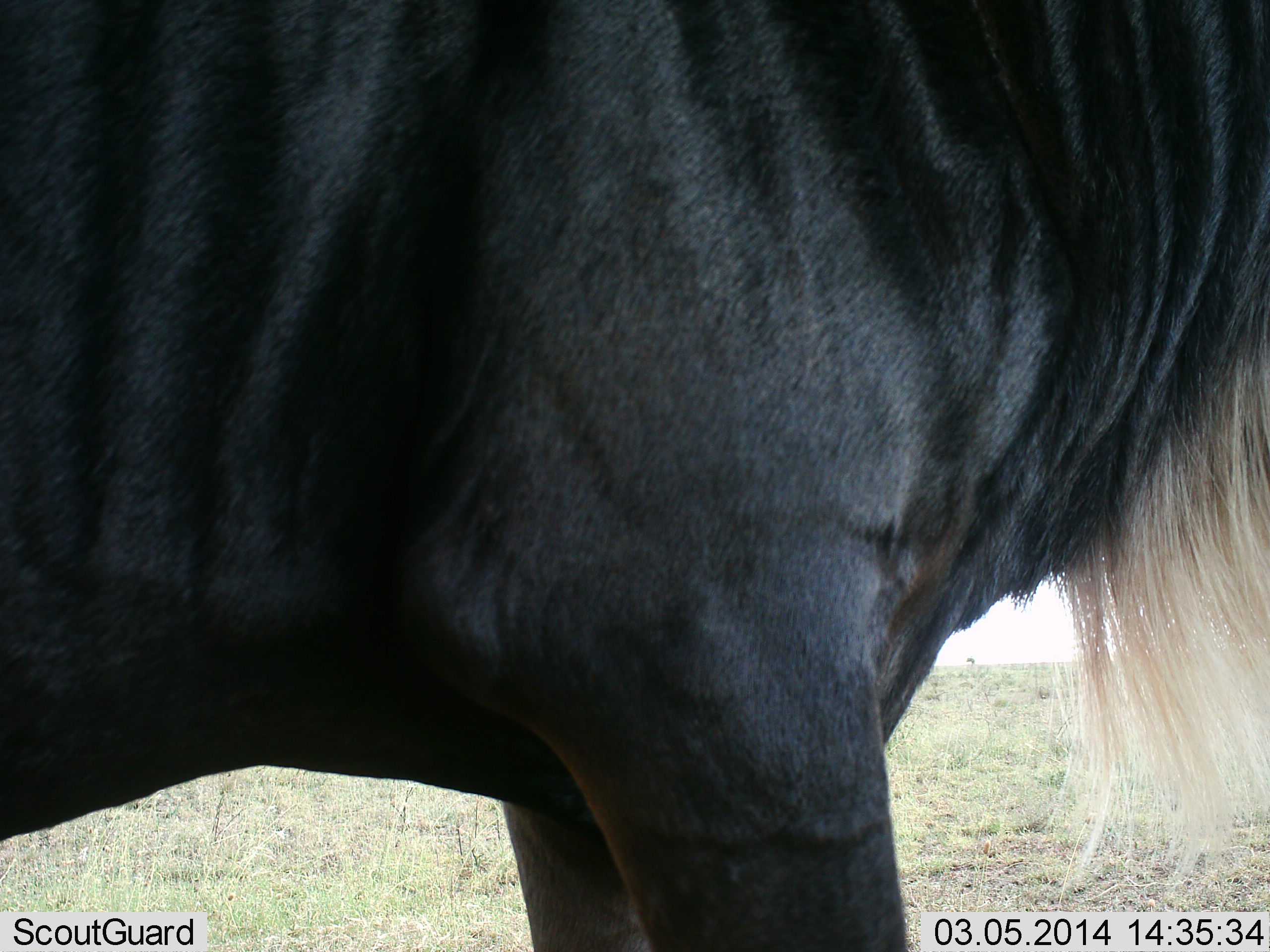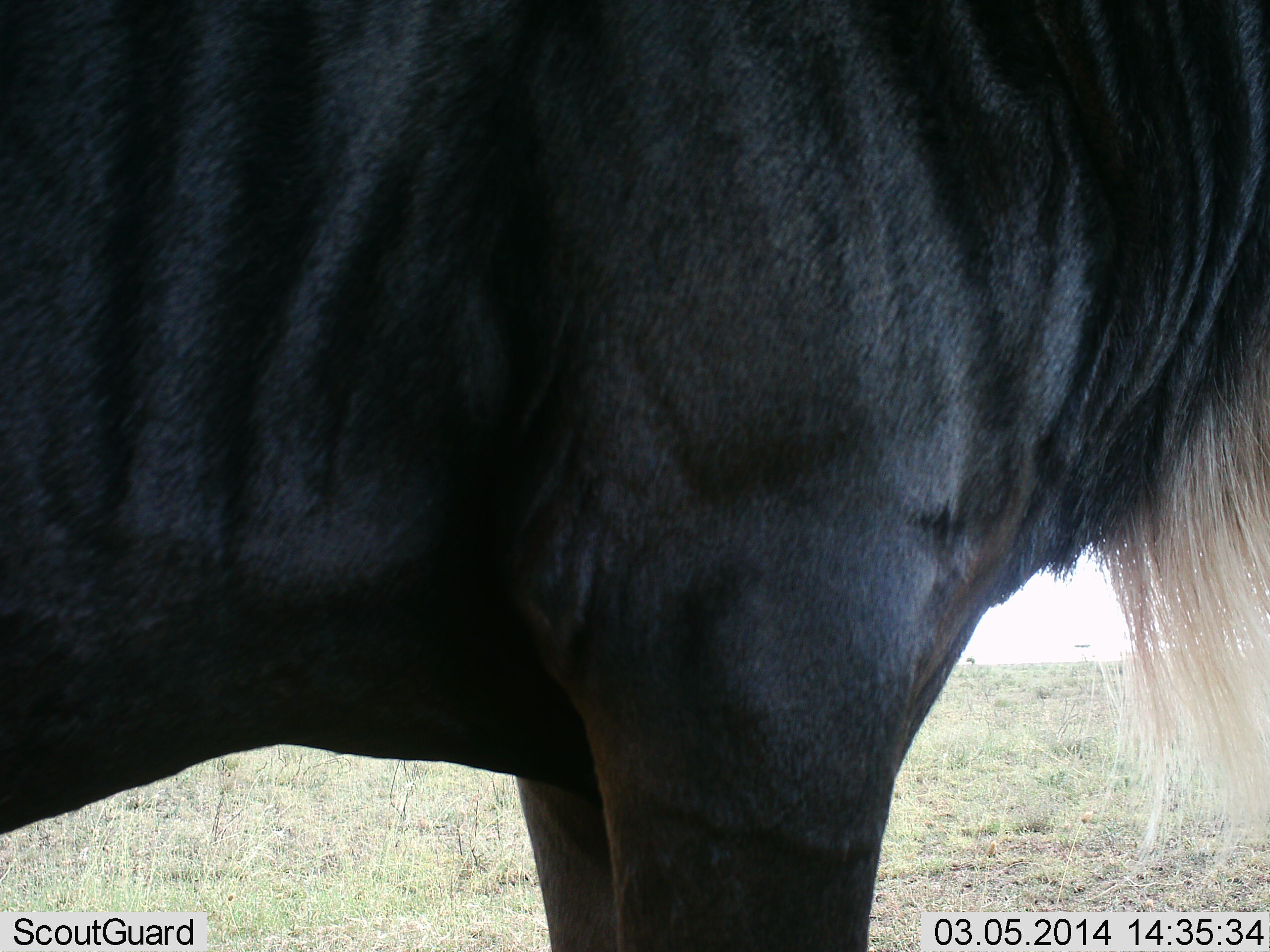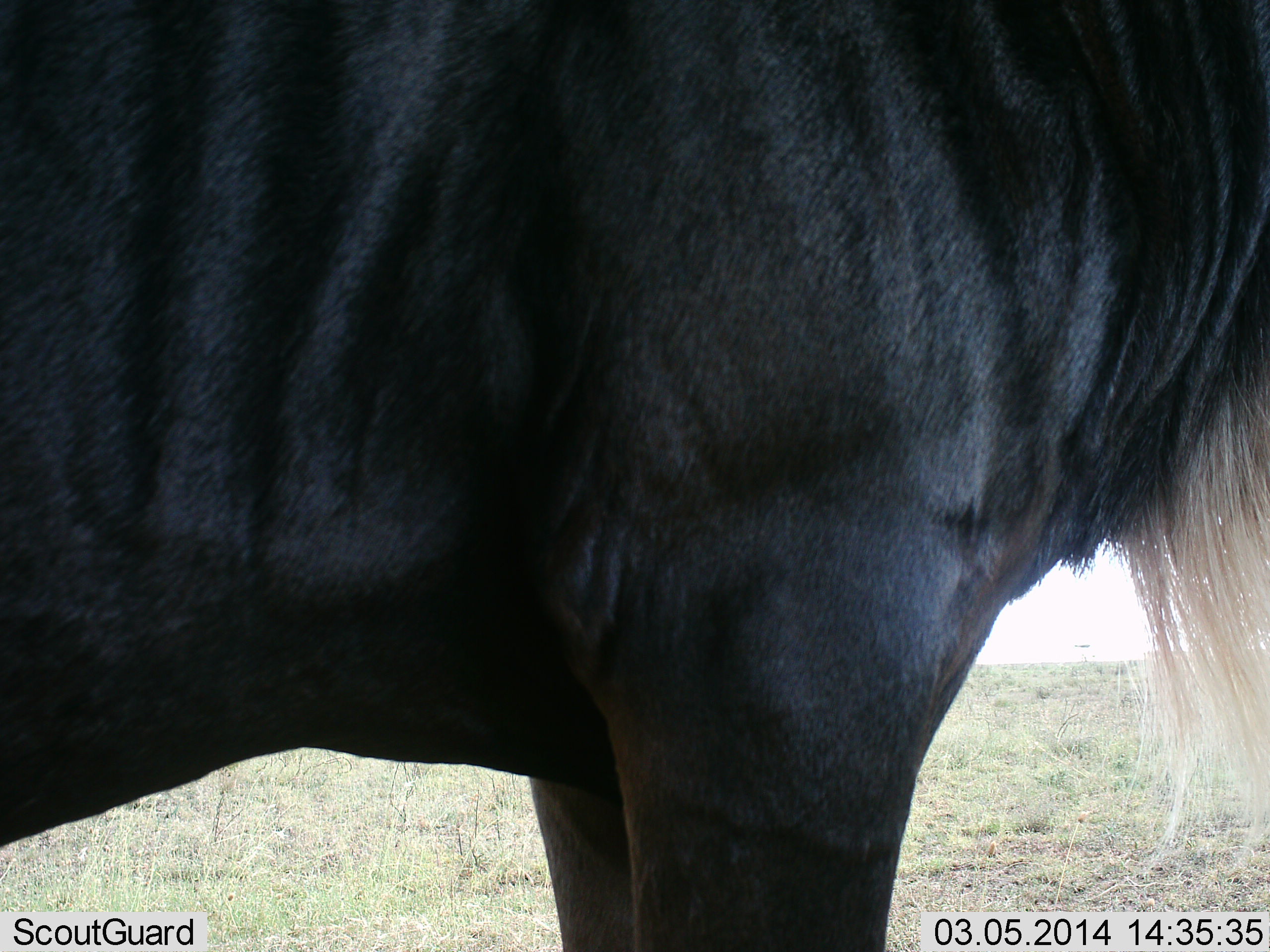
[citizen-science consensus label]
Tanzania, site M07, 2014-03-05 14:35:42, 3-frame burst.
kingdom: Animalia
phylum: Chordata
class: Mammalia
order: Artiodactyla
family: Bovidae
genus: Connochaetes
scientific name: Connochaetes taurinus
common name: blue wildebeest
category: wildebeest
Wildebeest (blue wildebeest) (Connochaetes taurinus), count 1. Behavior (volunteer vote fractions): standing 100%, resting 2%, moving 2%, interacting 0%. Young present (vote fraction): 0%. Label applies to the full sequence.